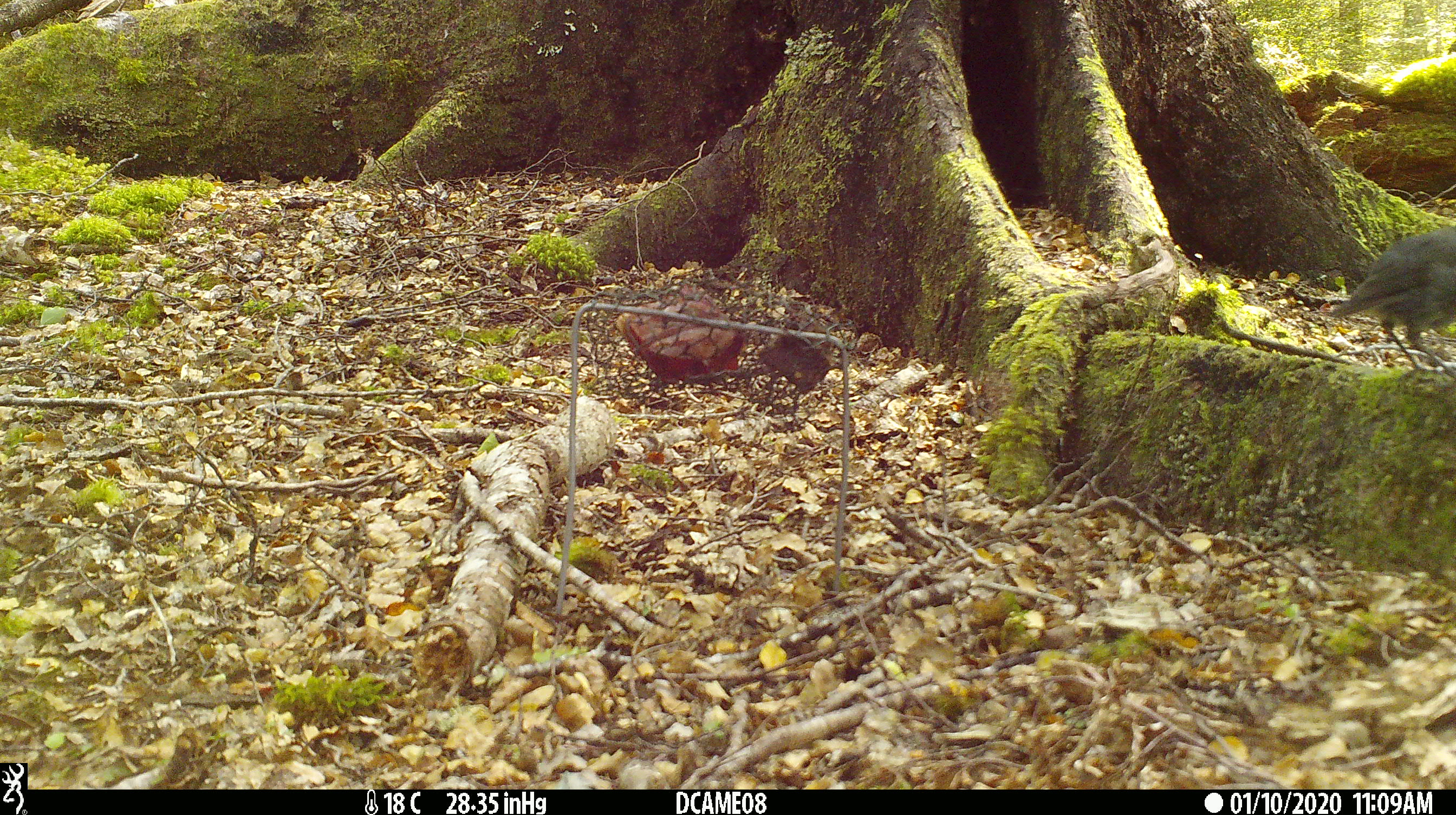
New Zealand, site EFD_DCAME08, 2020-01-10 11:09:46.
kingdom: Animalia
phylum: Chordata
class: Aves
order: Passeriformes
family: Petroicidae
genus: Petroica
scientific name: Petroica australis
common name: new zealand robin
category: robin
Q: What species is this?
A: Robin (new zealand robin) (Petroica australis).